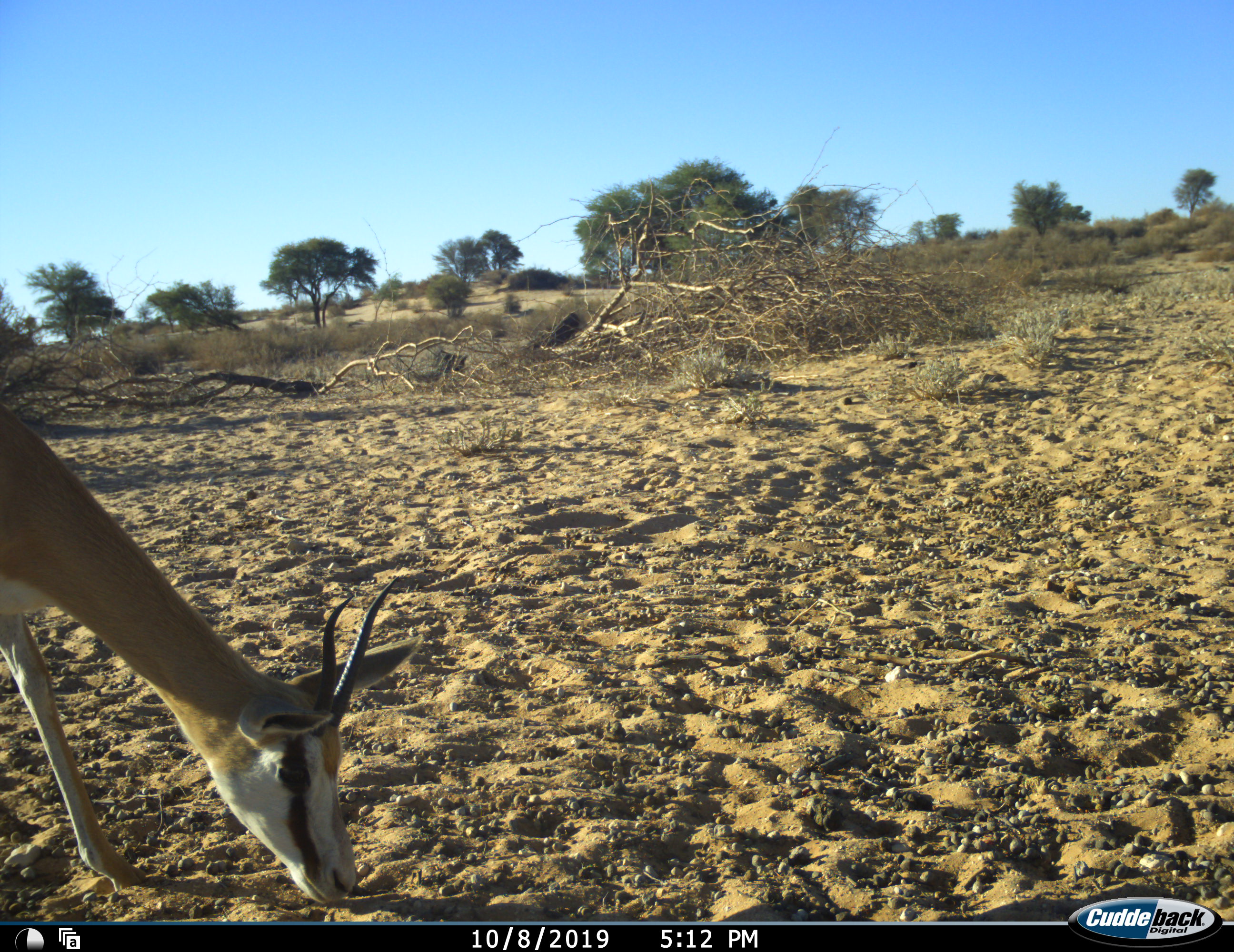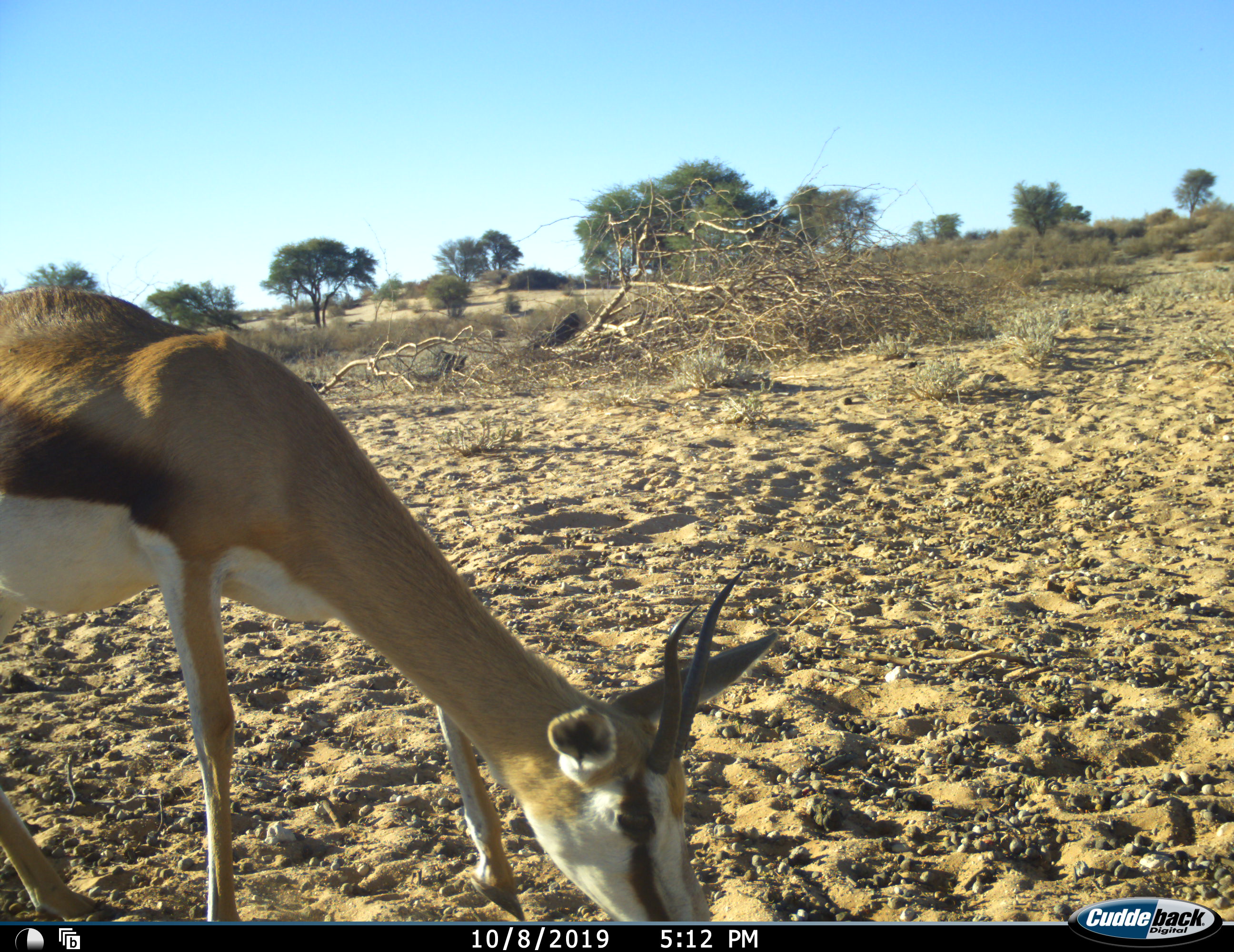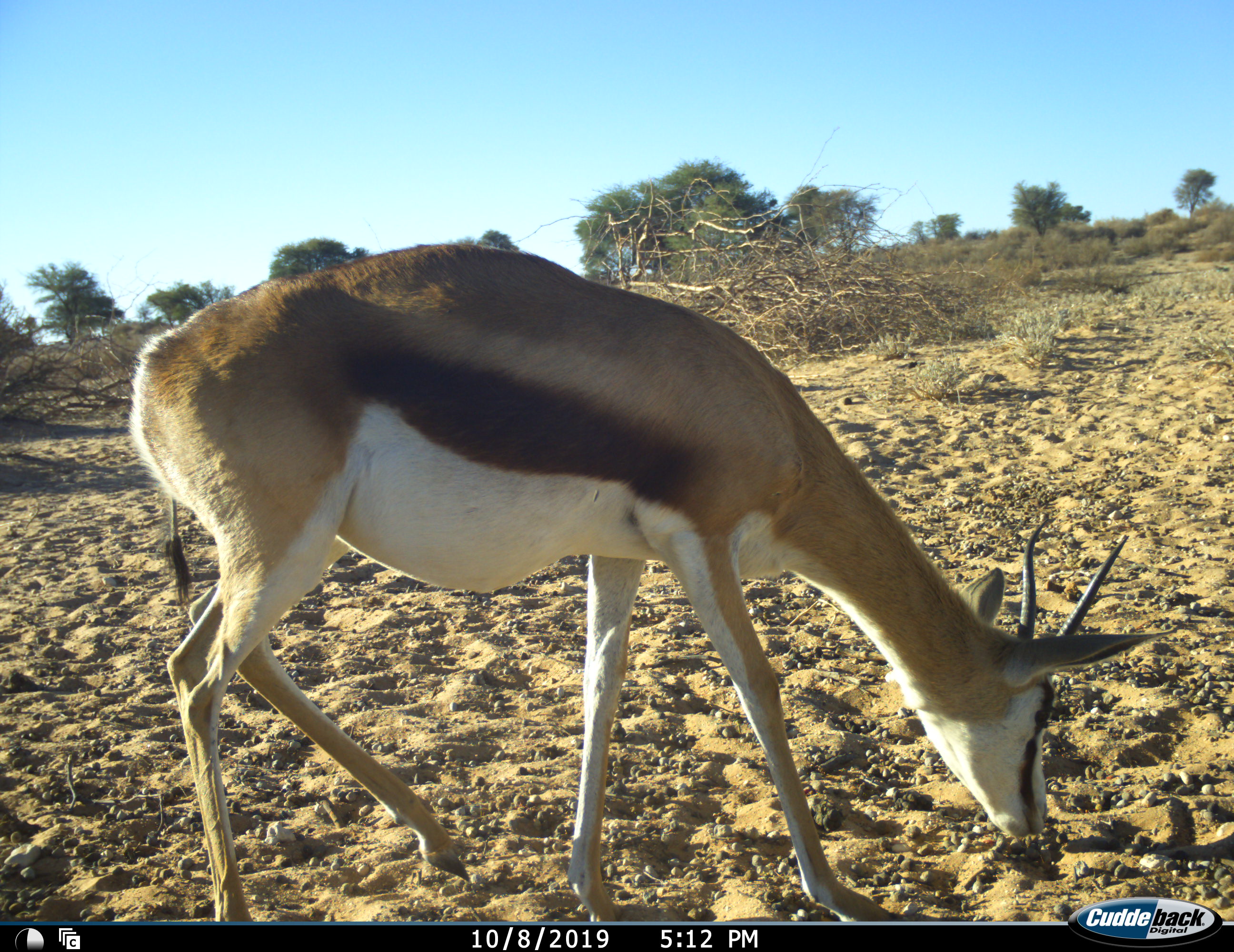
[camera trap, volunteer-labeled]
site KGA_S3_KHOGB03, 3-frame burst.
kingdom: Animalia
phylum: Chordata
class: Mammalia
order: Artiodactyla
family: Bovidae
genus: Antidorcas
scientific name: Antidorcas marsupialis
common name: springbok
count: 1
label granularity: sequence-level